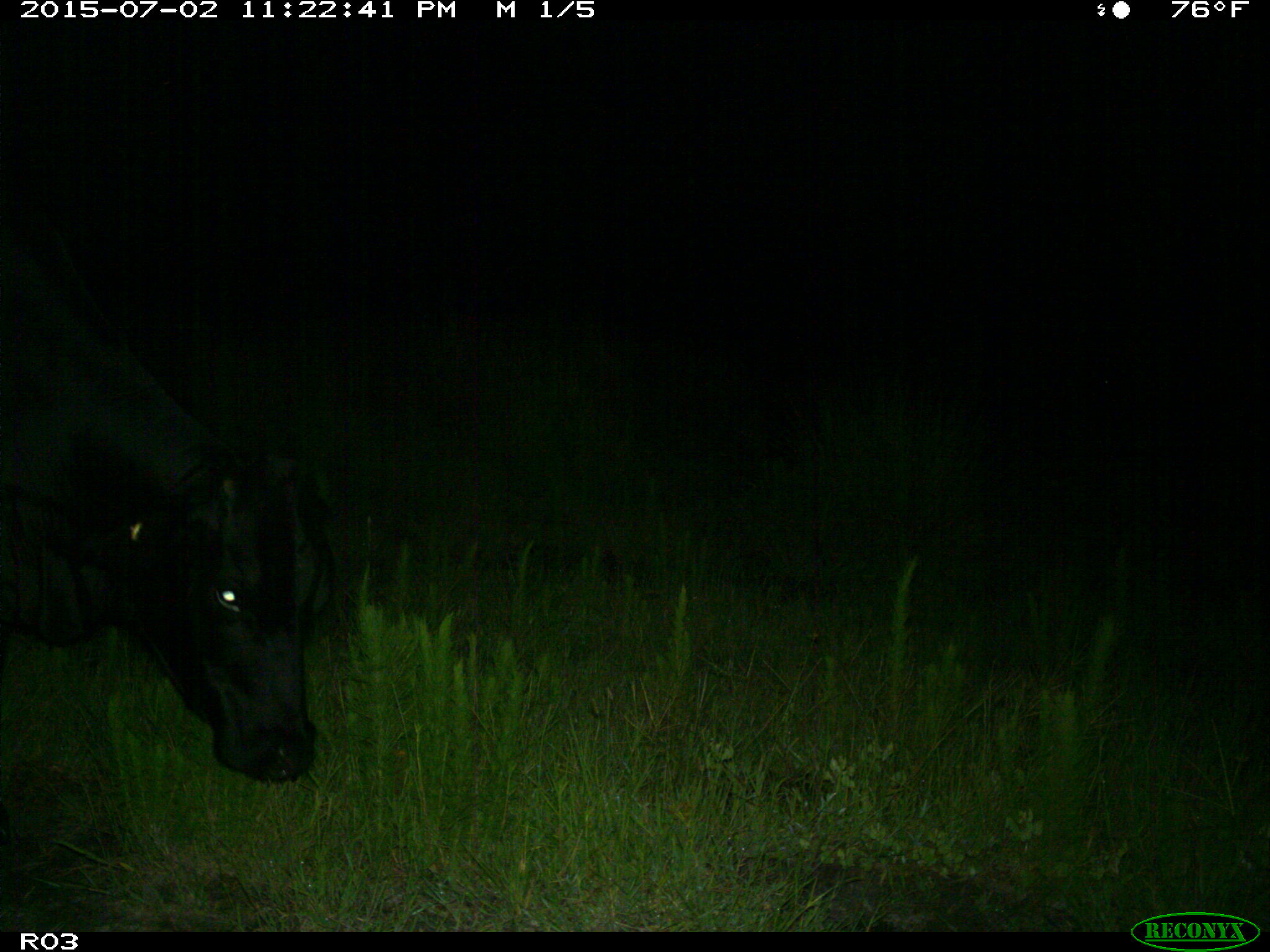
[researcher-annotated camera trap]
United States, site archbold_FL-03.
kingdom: Animalia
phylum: Chordata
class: Mammalia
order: Artiodactyla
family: Bovidae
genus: Bos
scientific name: Bos taurus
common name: domestic cow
Bos taurus (domestic cow).